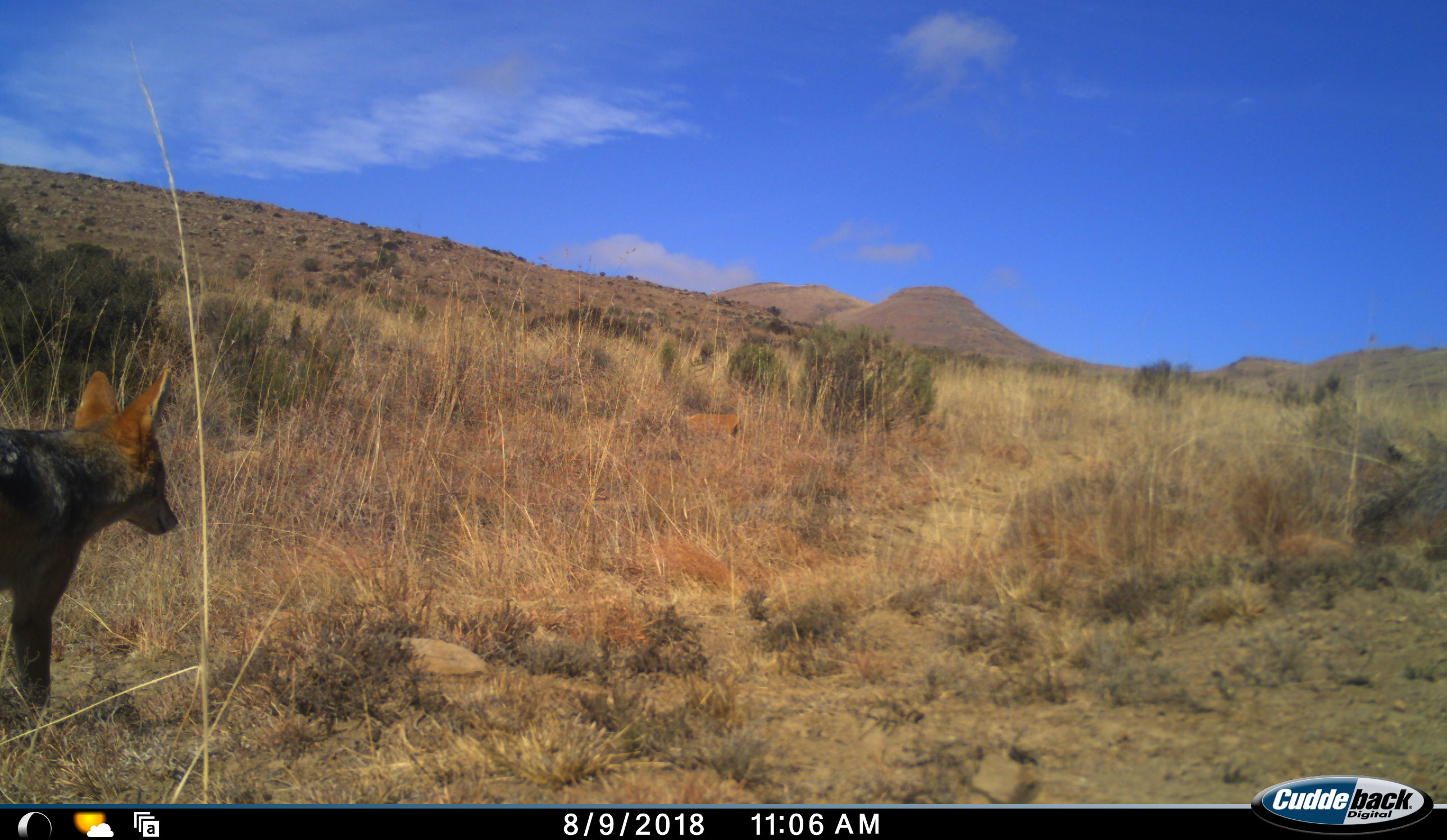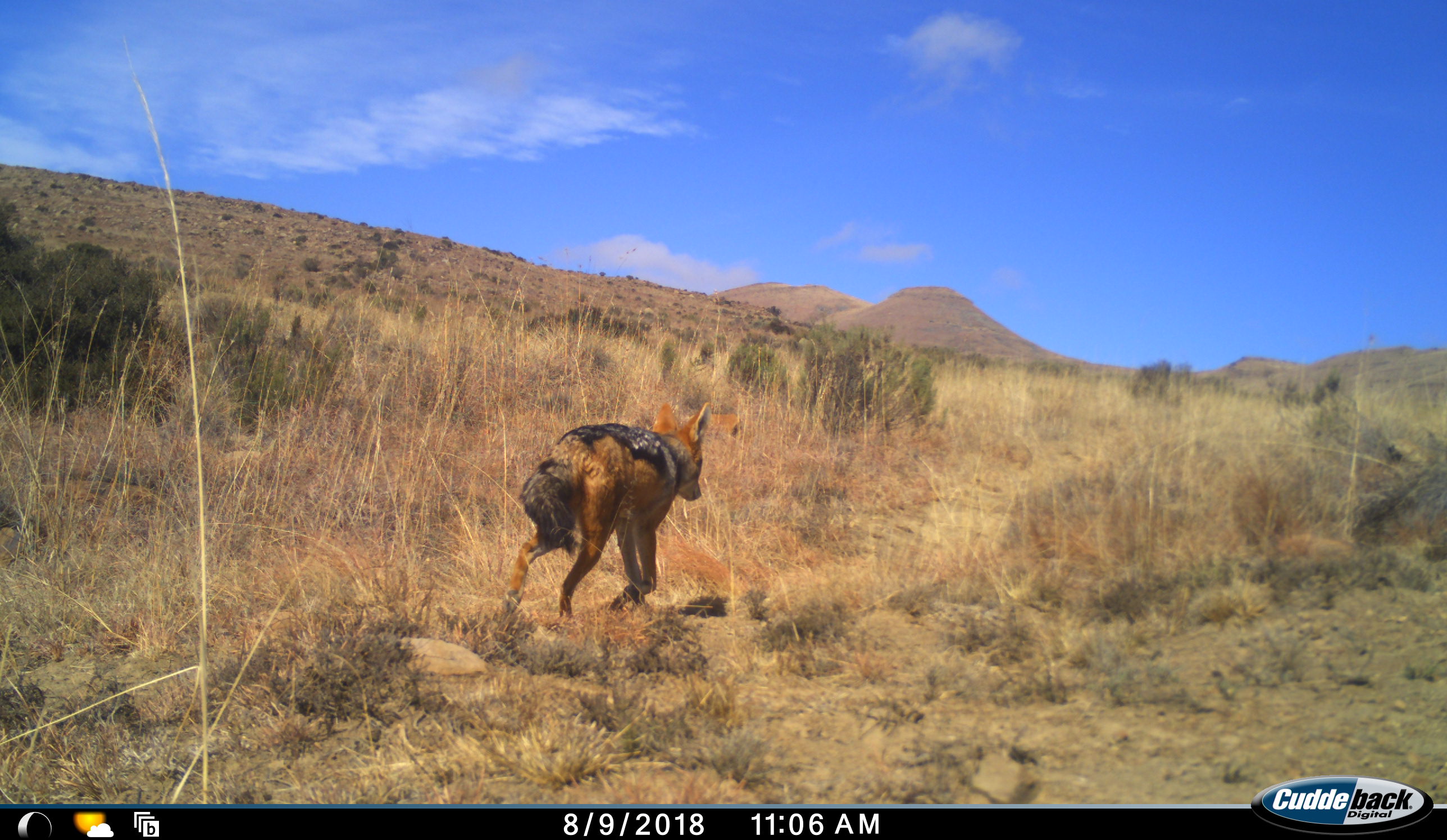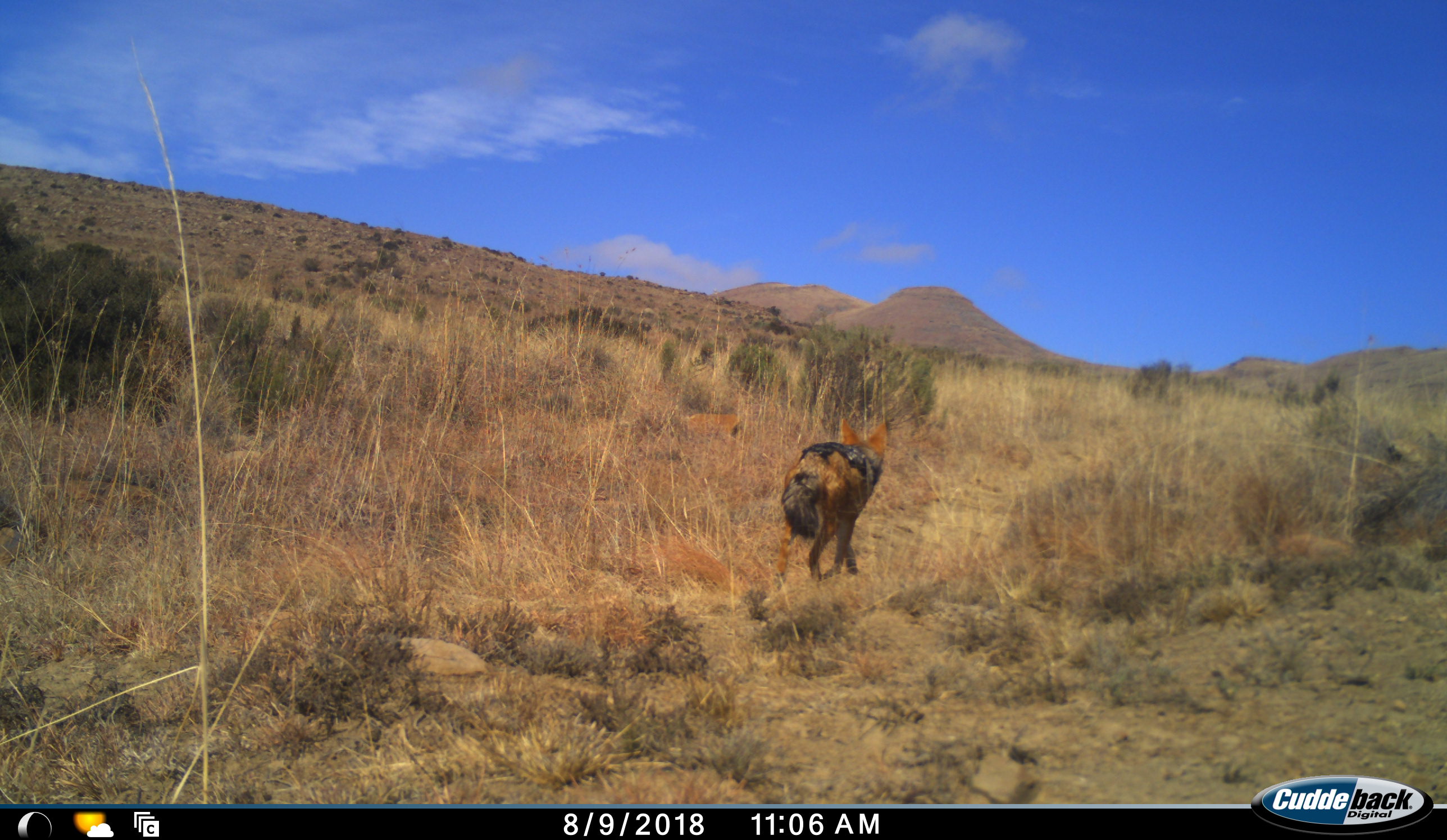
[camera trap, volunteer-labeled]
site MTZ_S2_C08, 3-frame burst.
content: unidentified animal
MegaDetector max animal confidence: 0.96